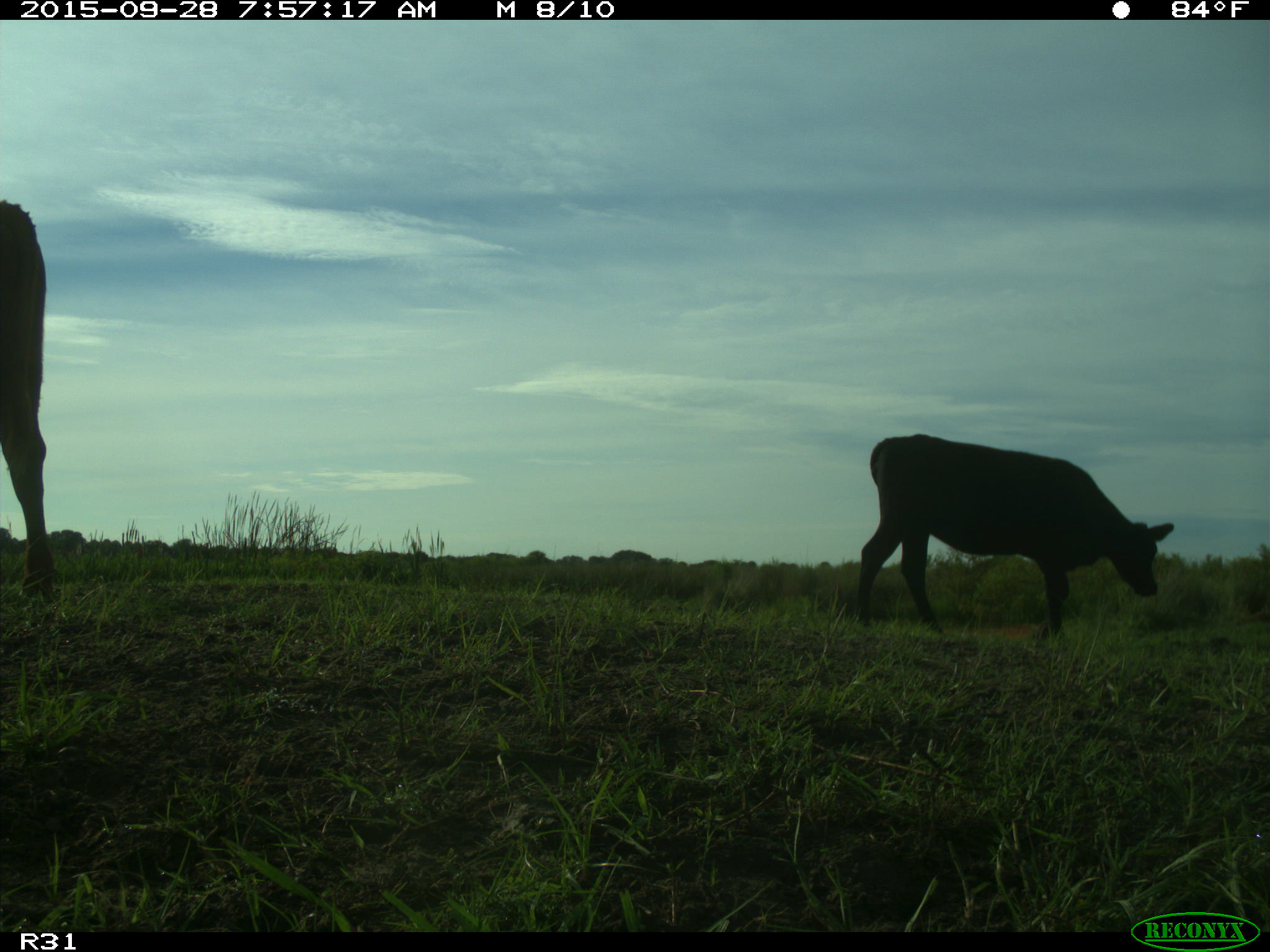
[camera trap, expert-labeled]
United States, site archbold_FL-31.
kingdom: Animalia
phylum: Chordata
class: Mammalia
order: Artiodactyla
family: Bovidae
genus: Bos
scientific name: Bos taurus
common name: domestic cow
Bos taurus (domestic cow).